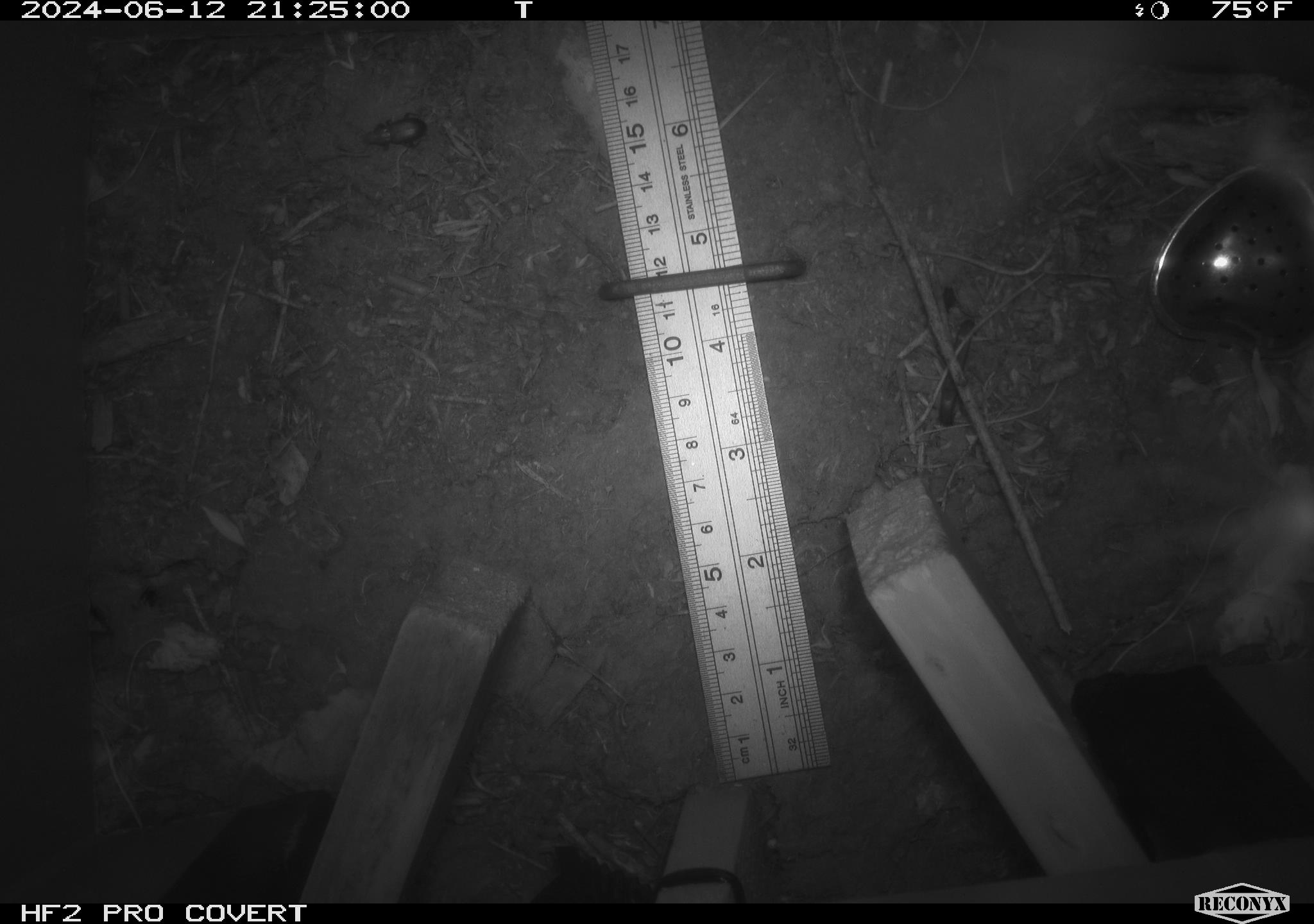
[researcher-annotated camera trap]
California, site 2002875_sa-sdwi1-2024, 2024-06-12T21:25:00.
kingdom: Animalia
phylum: Arthropoda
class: Insecta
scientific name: Insecta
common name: insect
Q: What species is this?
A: Insect (Insecta).